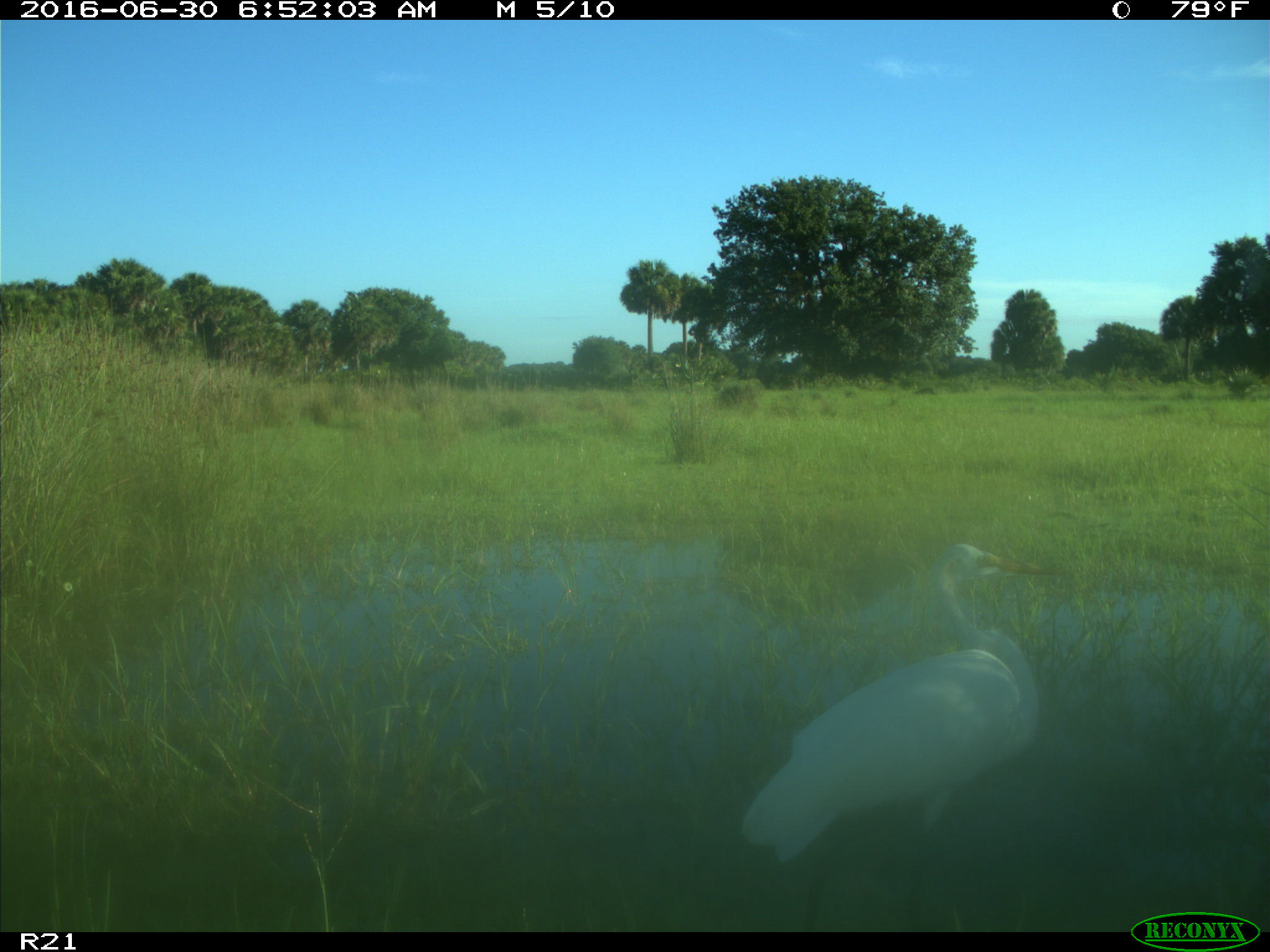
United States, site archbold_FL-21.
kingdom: Animalia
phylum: Chordata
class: Aves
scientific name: Aves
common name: birds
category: unidentified bird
Unidentified bird (birds) (Aves).